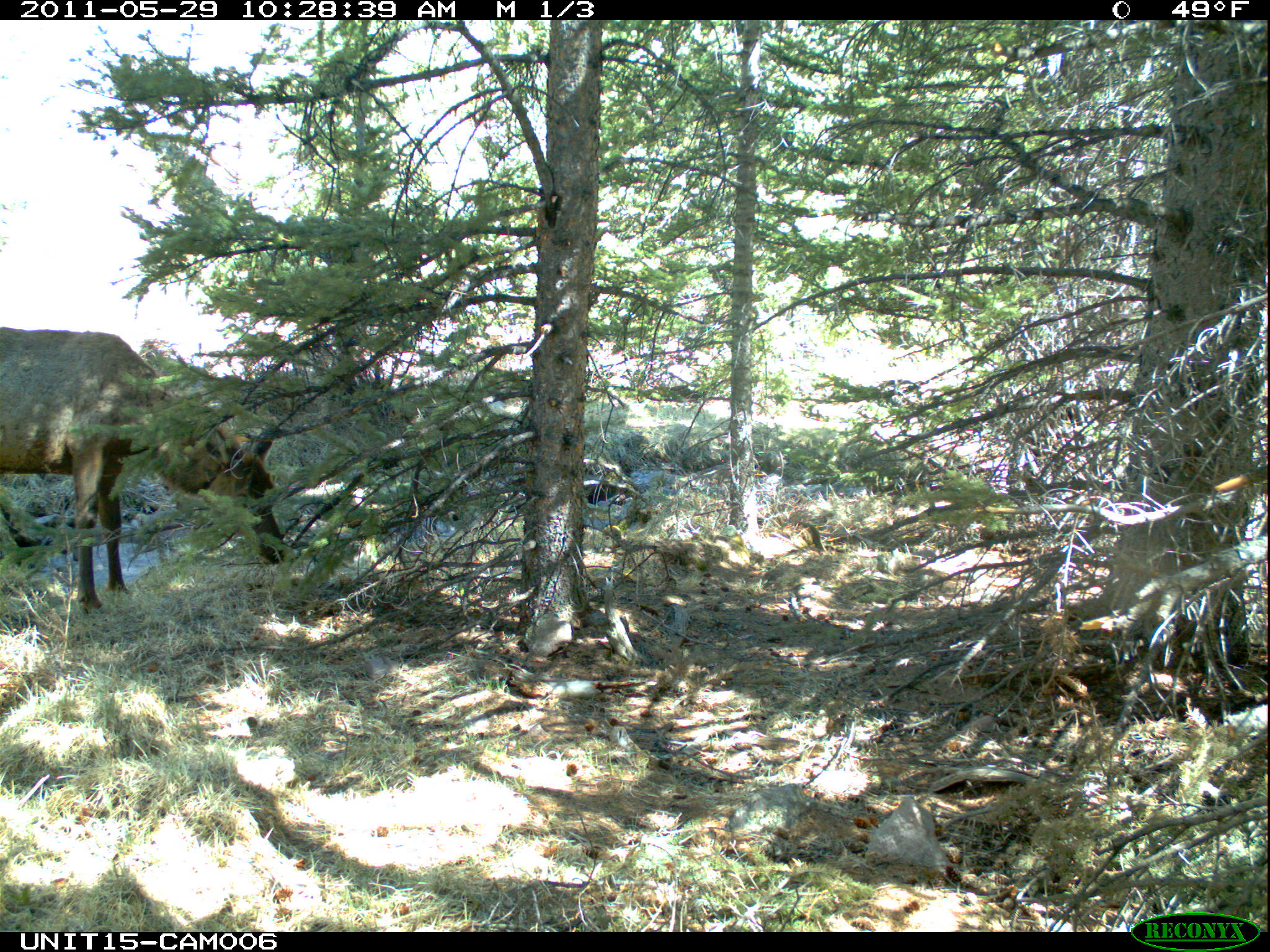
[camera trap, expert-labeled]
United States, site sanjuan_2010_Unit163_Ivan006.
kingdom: Animalia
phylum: Chordata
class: Mammalia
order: Artiodactyla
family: Cervidae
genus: Cervus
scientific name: Cervus elaphus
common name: red deer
Cervus elaphus (red deer).